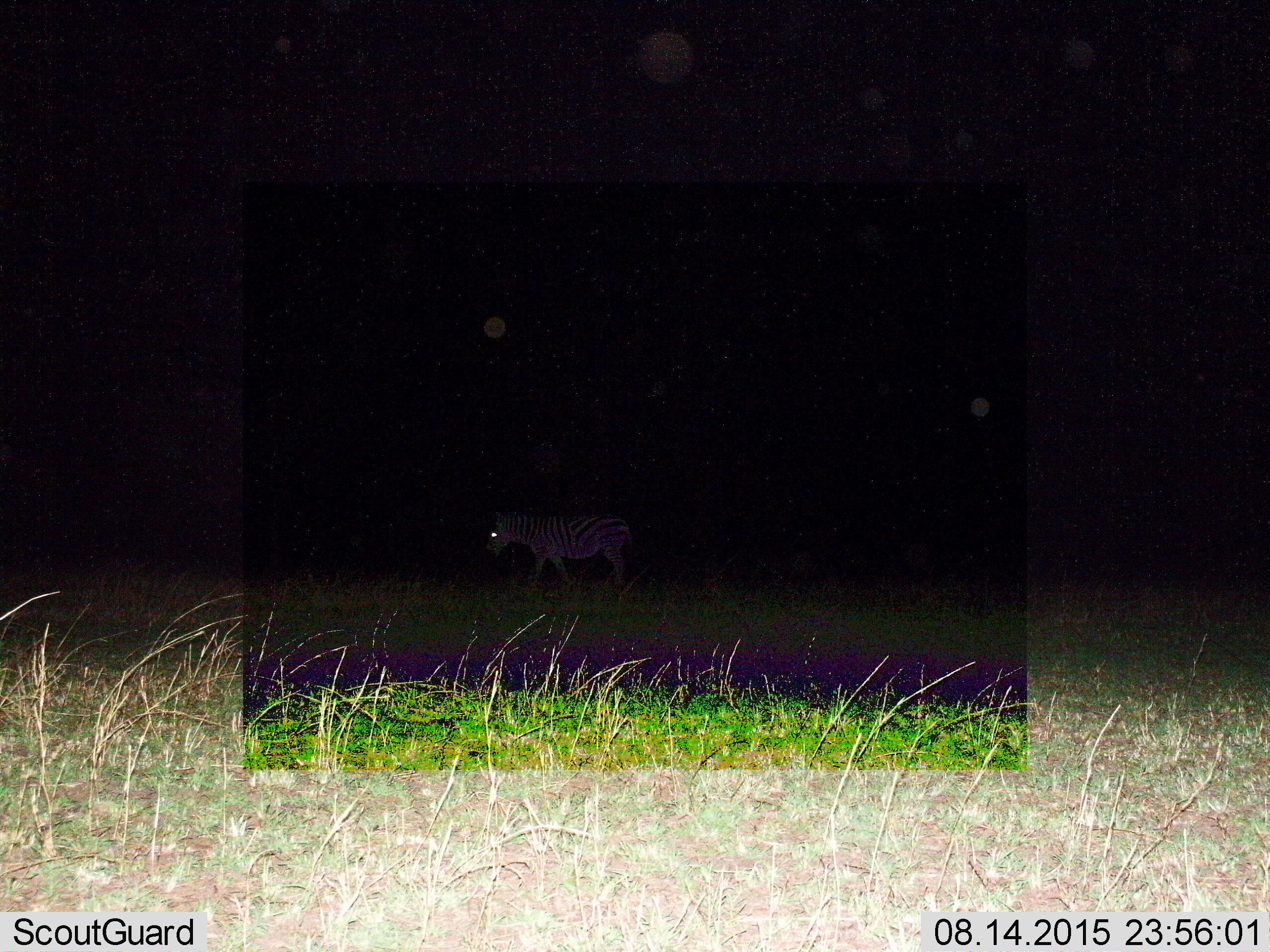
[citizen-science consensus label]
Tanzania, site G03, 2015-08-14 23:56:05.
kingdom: Animalia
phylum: Chordata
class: Mammalia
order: Perissodactyla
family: Equidae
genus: Equus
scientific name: Equus quagga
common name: plains zebra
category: zebra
Zebra (plains zebra) (Equus quagga), count 1. Behavior (volunteer vote fractions): standing 31%, resting 0%, moving 75%, interacting 0%. Young present (vote fraction): 0%. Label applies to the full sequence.